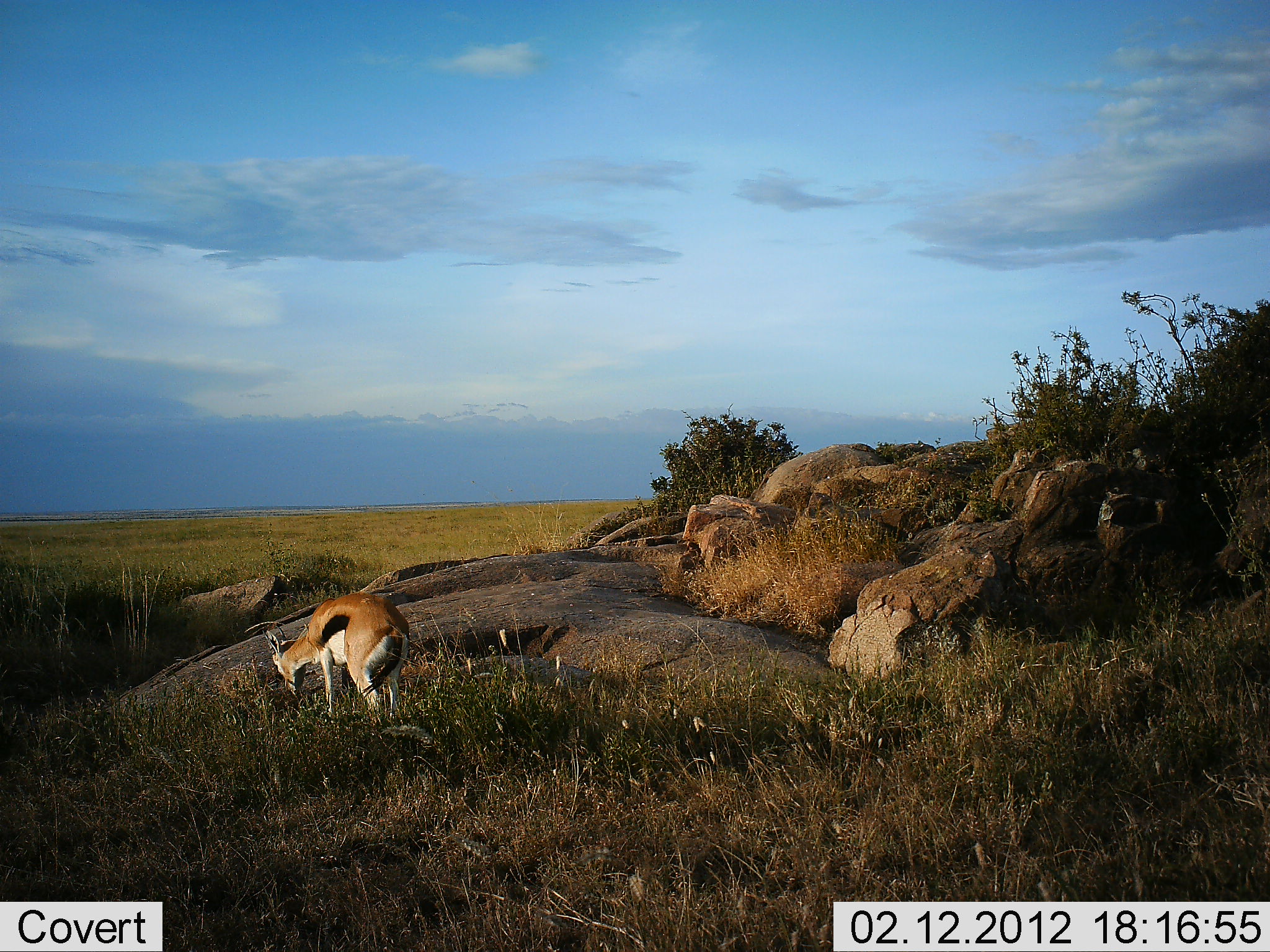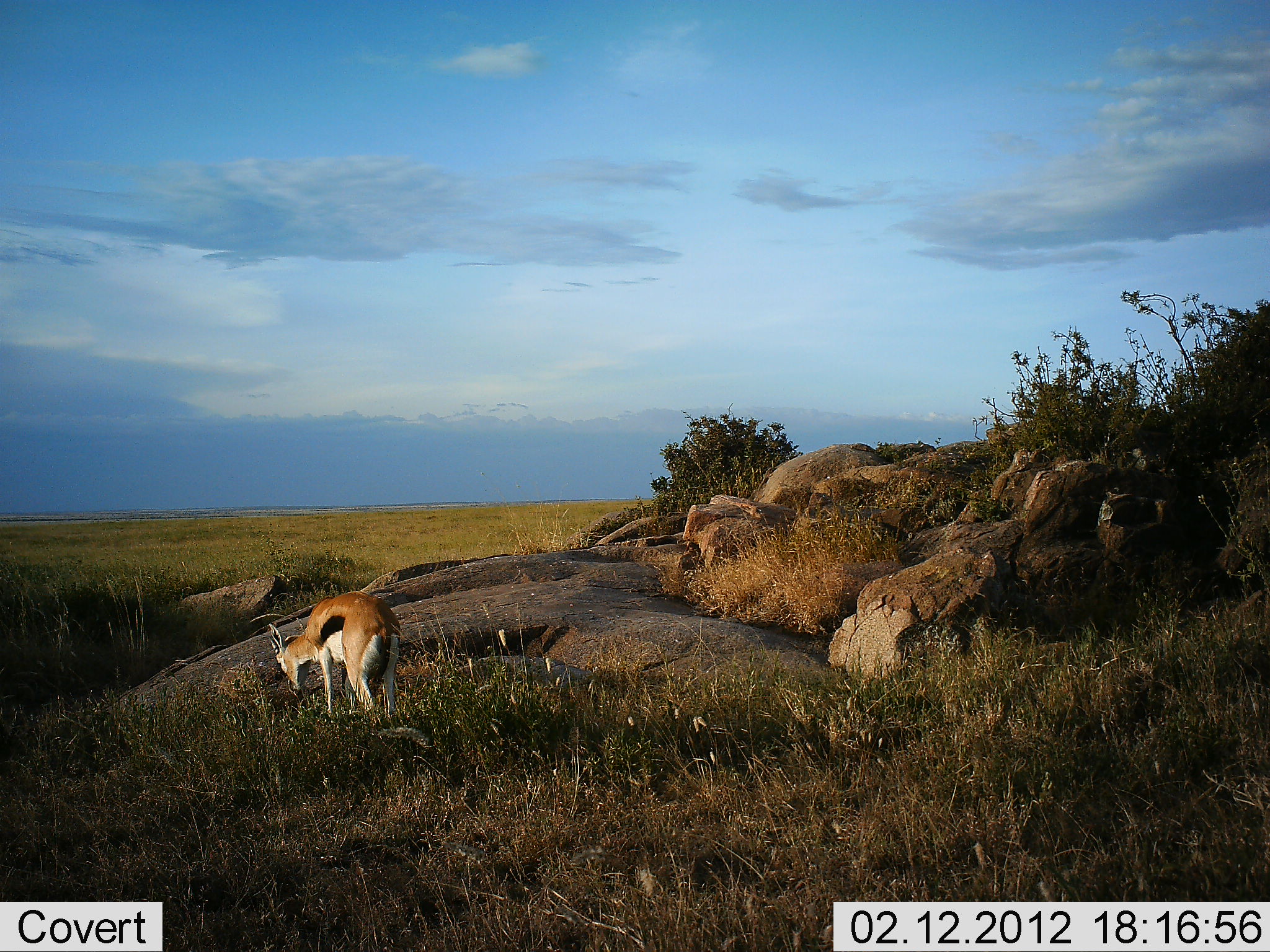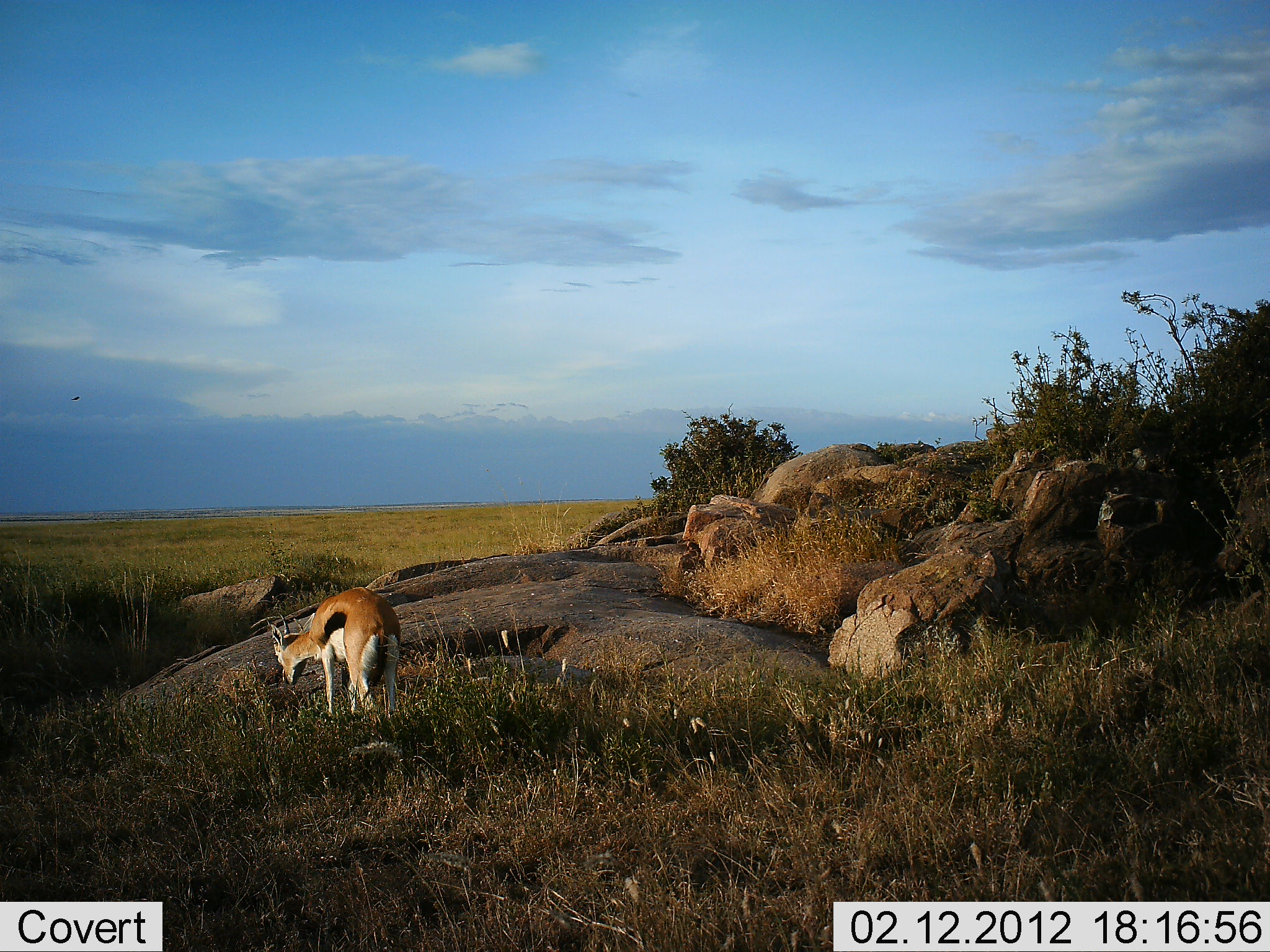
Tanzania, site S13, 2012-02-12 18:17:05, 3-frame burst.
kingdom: Animalia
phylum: Chordata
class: Mammalia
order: Artiodactyla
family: Bovidae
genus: Eudorcas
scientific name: Eudorcas thomsonii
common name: thomson's gazelle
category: gazellethomsons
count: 1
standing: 17%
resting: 0%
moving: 0%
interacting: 0%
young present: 0%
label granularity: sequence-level